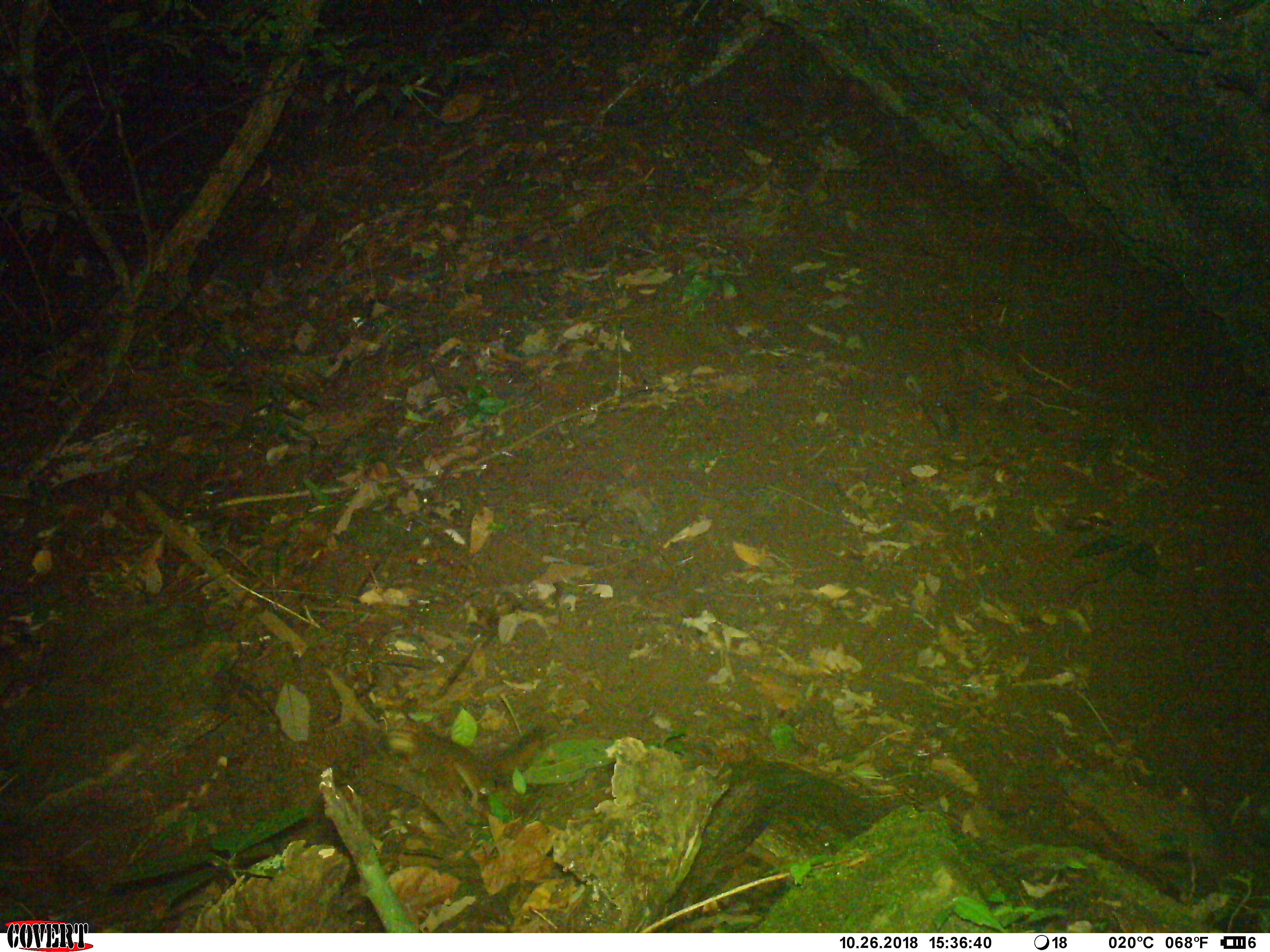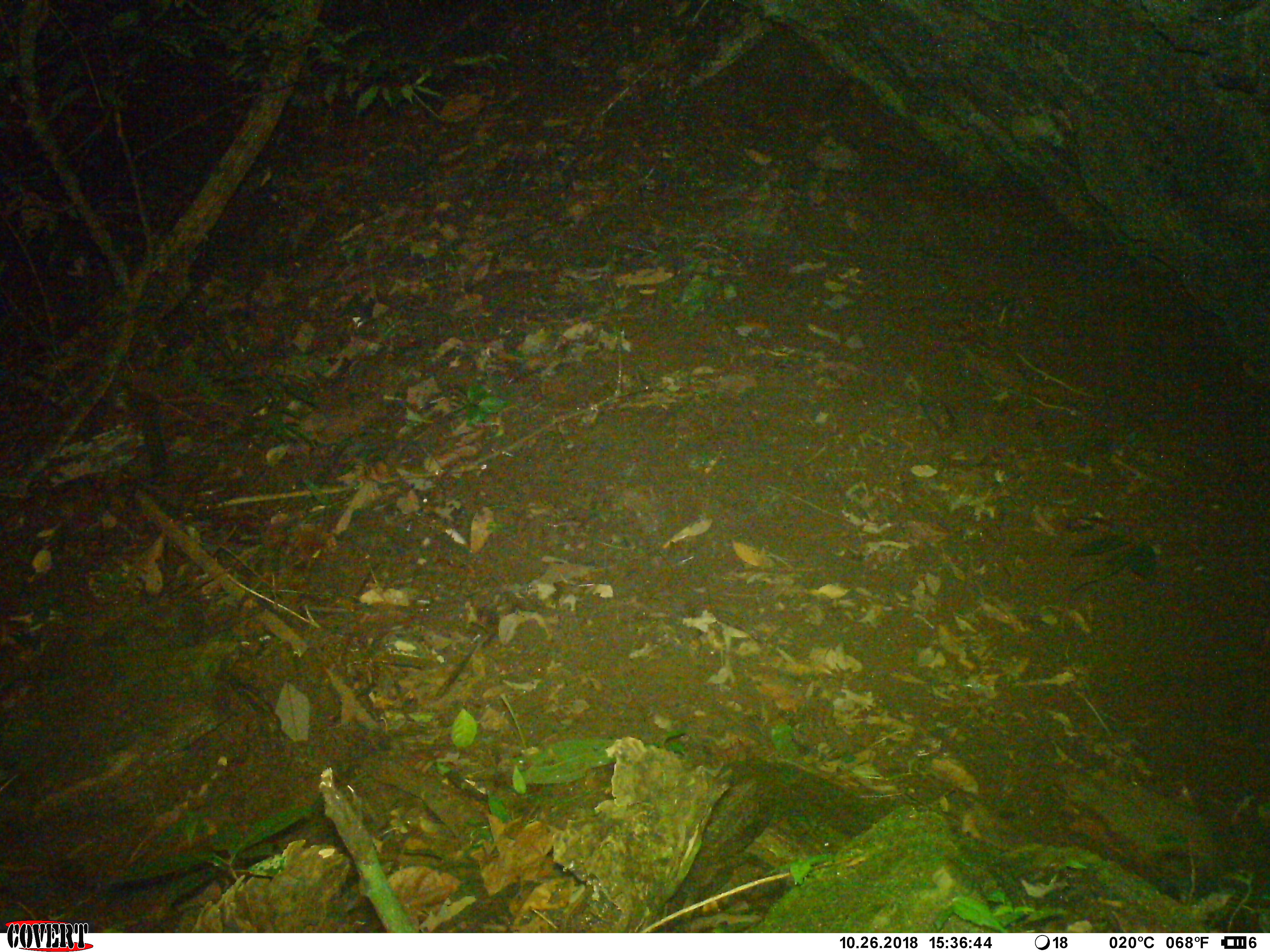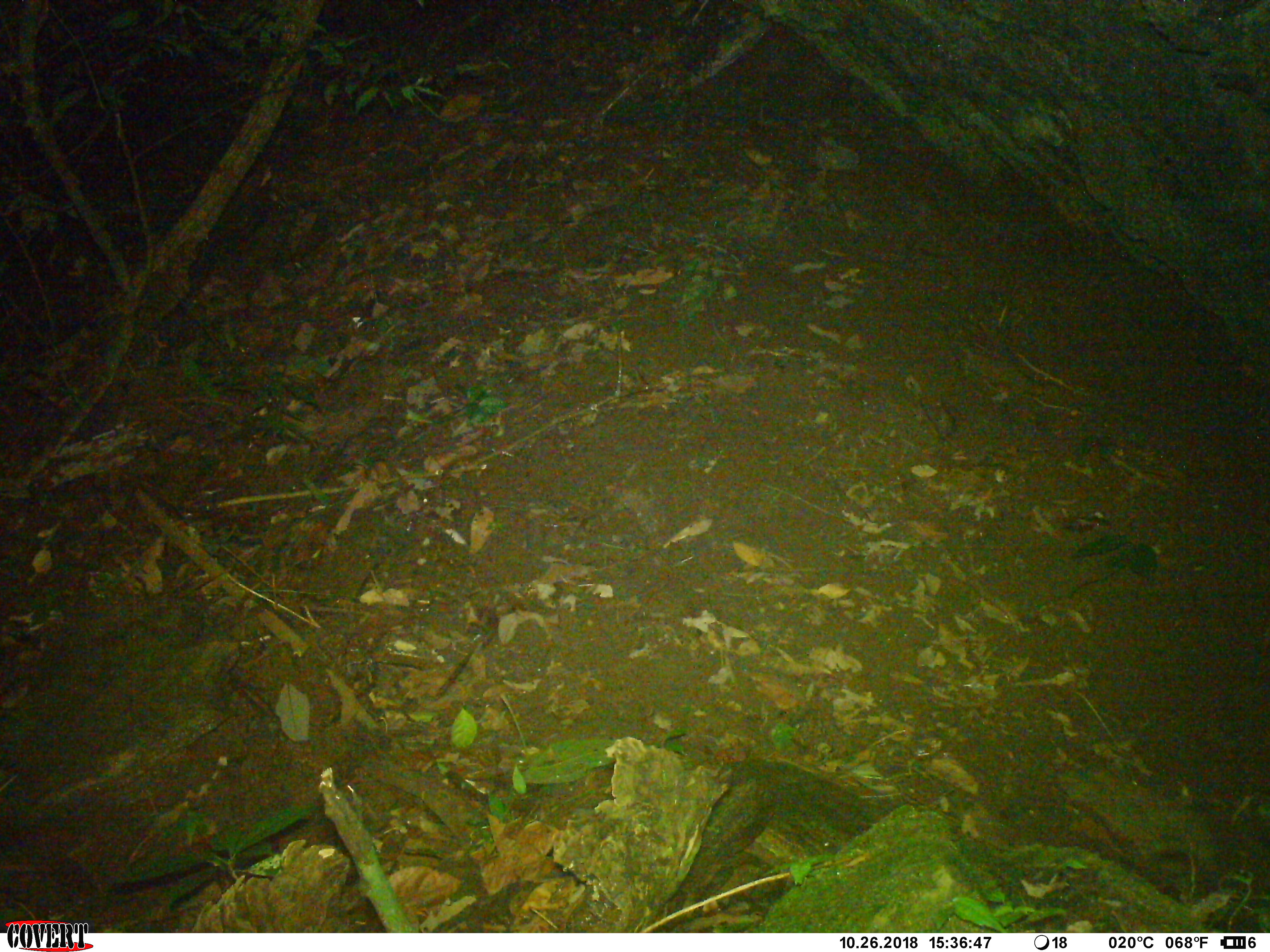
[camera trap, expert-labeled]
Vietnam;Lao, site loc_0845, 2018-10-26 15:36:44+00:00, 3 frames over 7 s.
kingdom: Animalia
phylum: Chordata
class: Mammalia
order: Rodentia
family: Sciuridae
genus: Dremomys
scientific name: Dremomys rufigenis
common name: red-cheeked squirrel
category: red cheeked squirrel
Red cheeked squirrel (red-cheeked squirrel) (Dremomys rufigenis). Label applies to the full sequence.